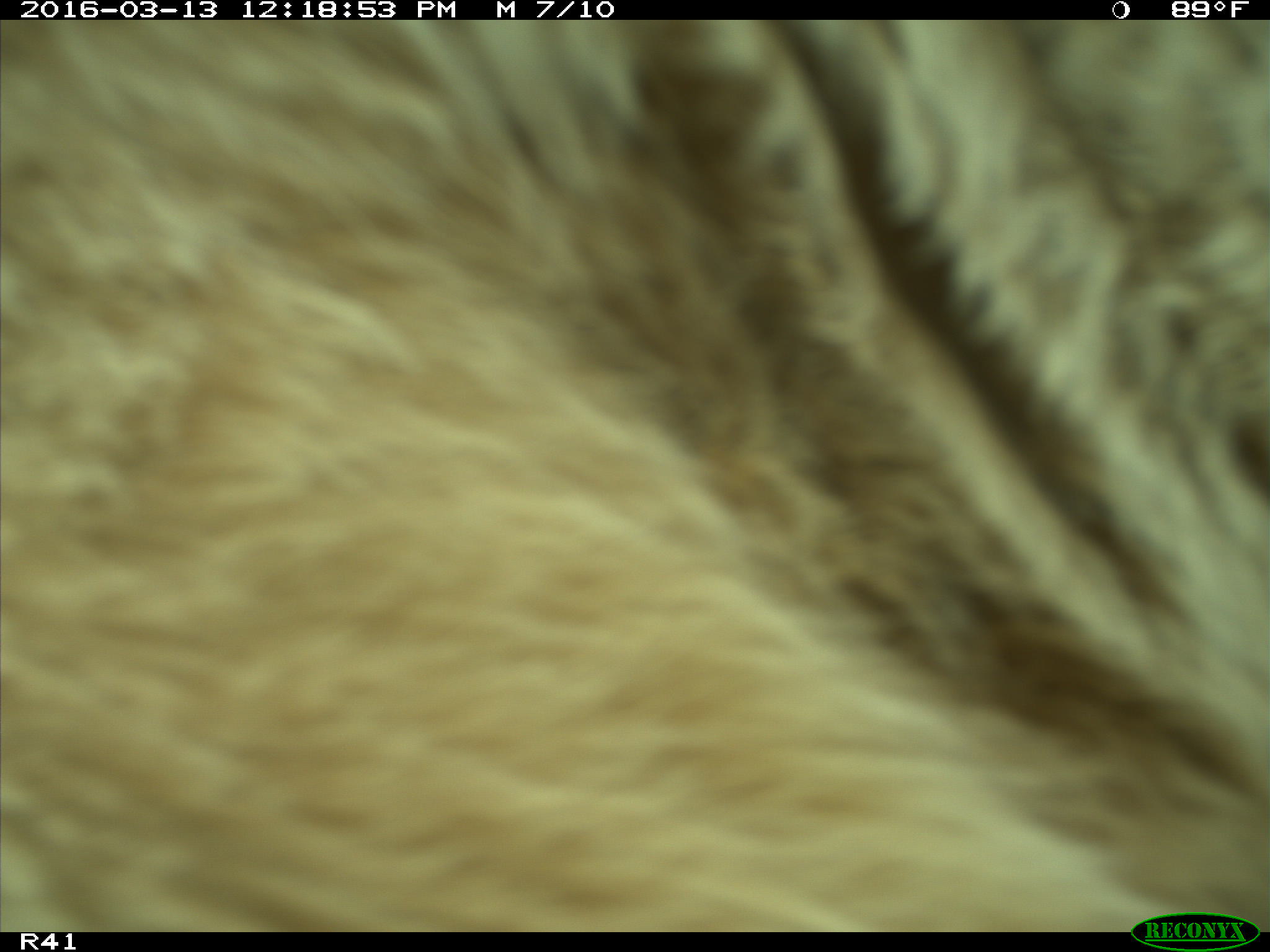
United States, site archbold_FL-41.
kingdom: Animalia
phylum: Chordata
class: Mammalia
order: Artiodactyla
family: Bovidae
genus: Bos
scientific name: Bos taurus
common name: domestic cow